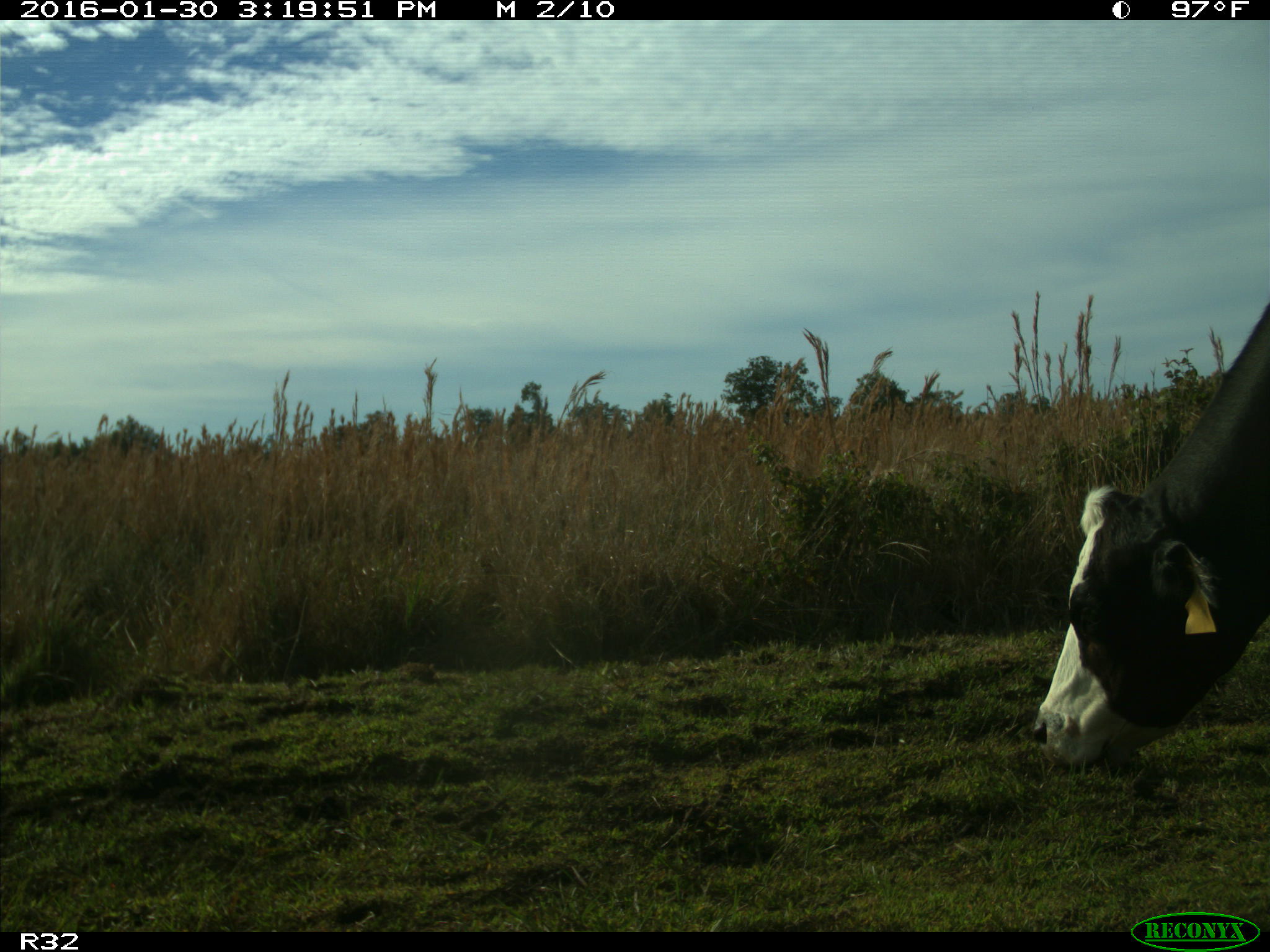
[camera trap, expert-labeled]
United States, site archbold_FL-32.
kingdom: Animalia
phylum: Chordata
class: Mammalia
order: Artiodactyla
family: Bovidae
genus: Bos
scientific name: Bos taurus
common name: domestic cow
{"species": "Bos taurus (domestic cow)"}